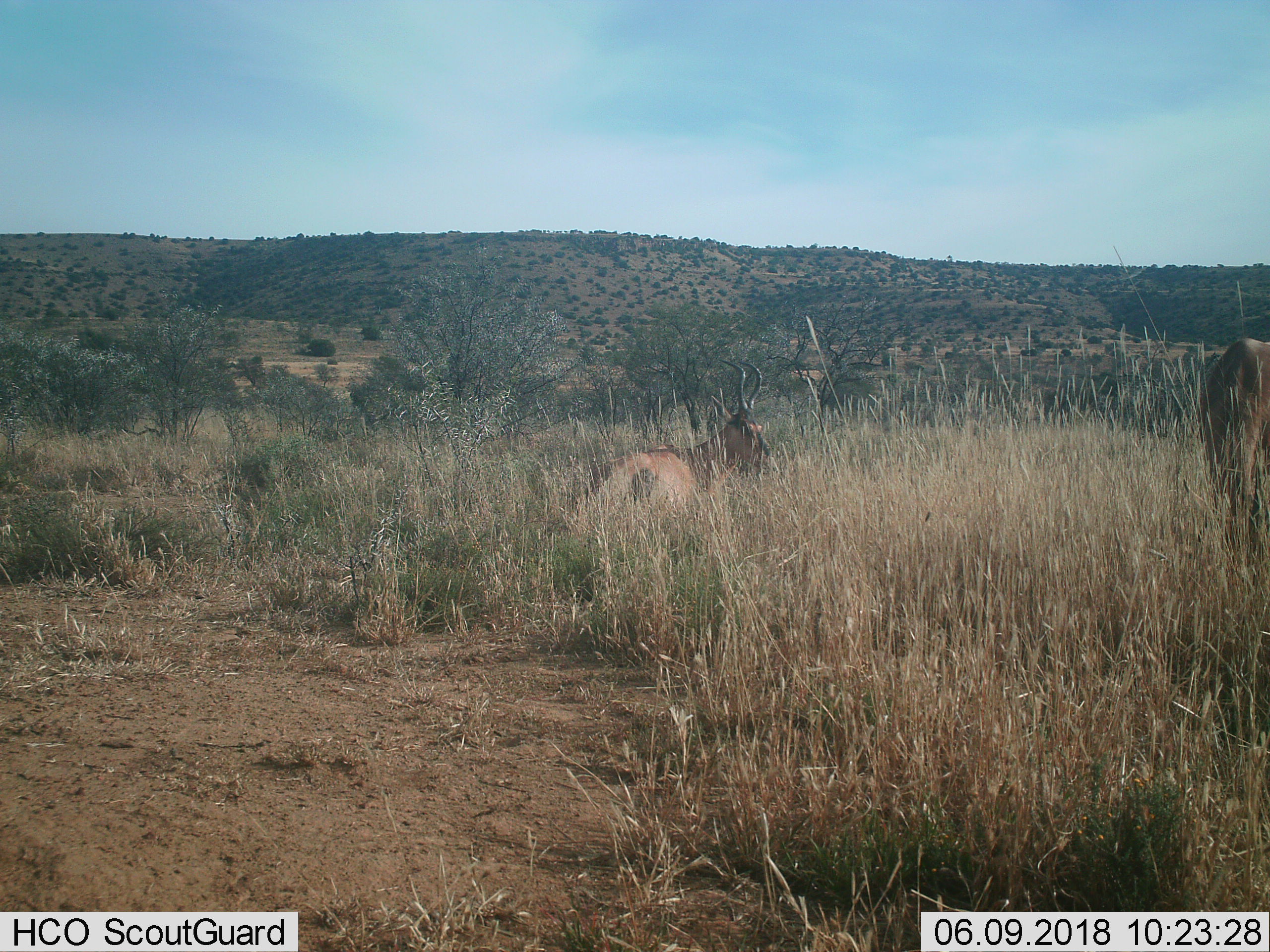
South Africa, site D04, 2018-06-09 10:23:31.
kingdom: Animalia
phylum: Chordata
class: Mammalia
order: Artiodactyla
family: Bovidae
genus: Alcelaphus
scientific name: Alcelaphus buselaphus caama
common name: red hartebeest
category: hartebeestred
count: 2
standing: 56%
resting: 89%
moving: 22%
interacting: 11%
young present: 0%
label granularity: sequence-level